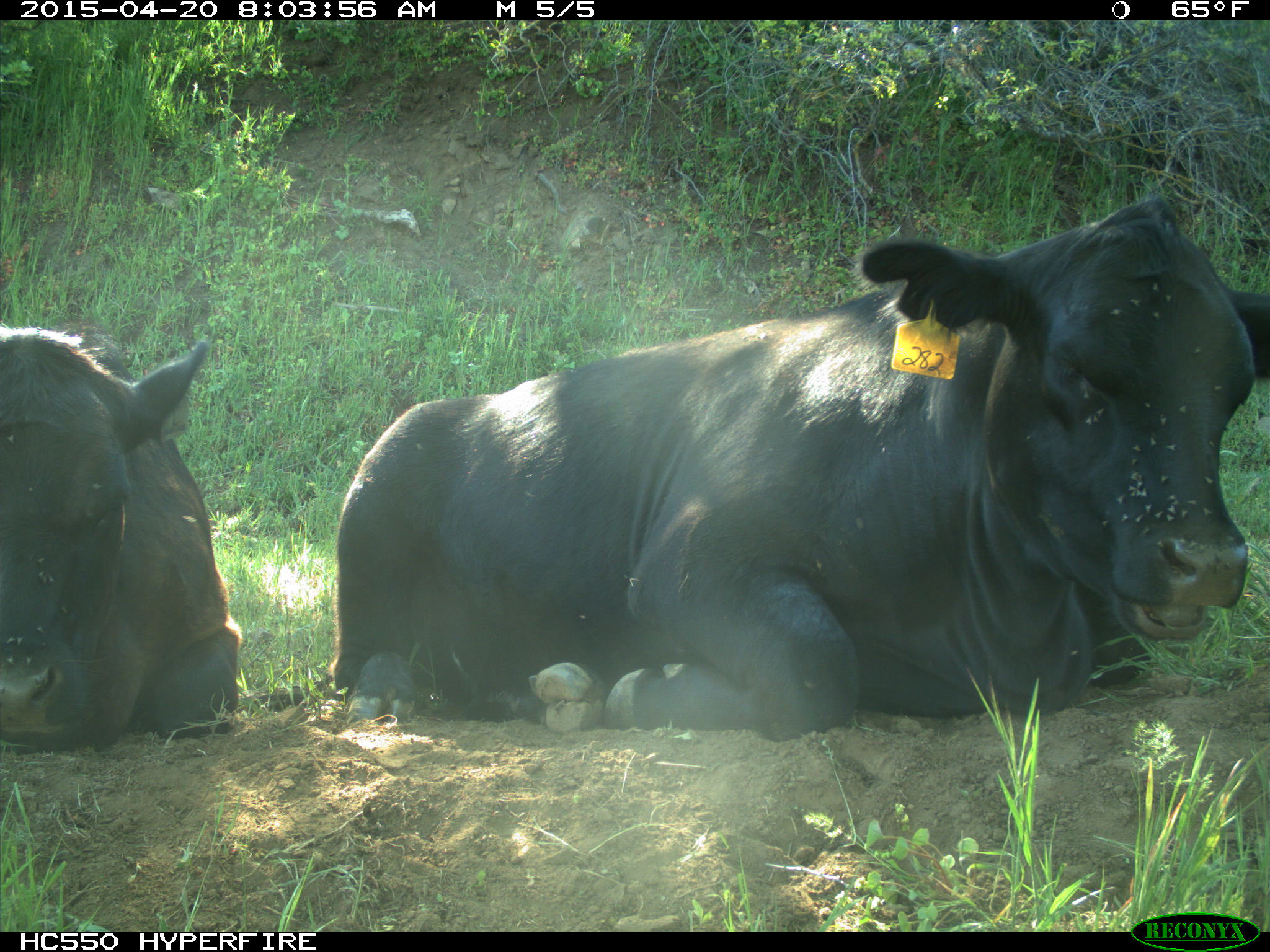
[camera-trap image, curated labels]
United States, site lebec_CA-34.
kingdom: Animalia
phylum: Chordata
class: Mammalia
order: Artiodactyla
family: Bovidae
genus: Bos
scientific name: Bos taurus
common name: domestic cow